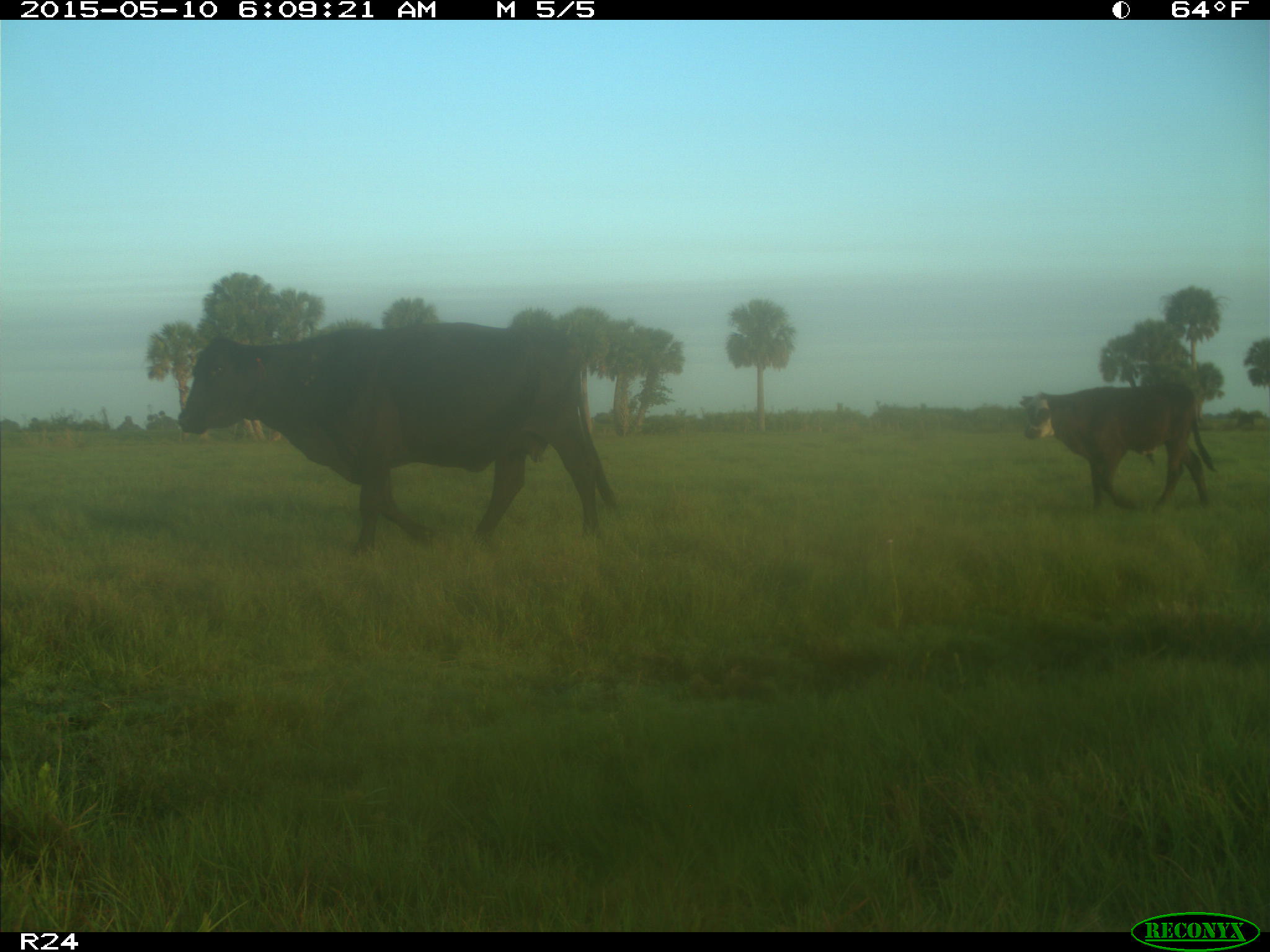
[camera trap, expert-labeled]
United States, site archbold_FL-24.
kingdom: Animalia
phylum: Chordata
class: Mammalia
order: Artiodactyla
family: Bovidae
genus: Bos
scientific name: Bos taurus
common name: domestic cow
Bos taurus (domestic cow).